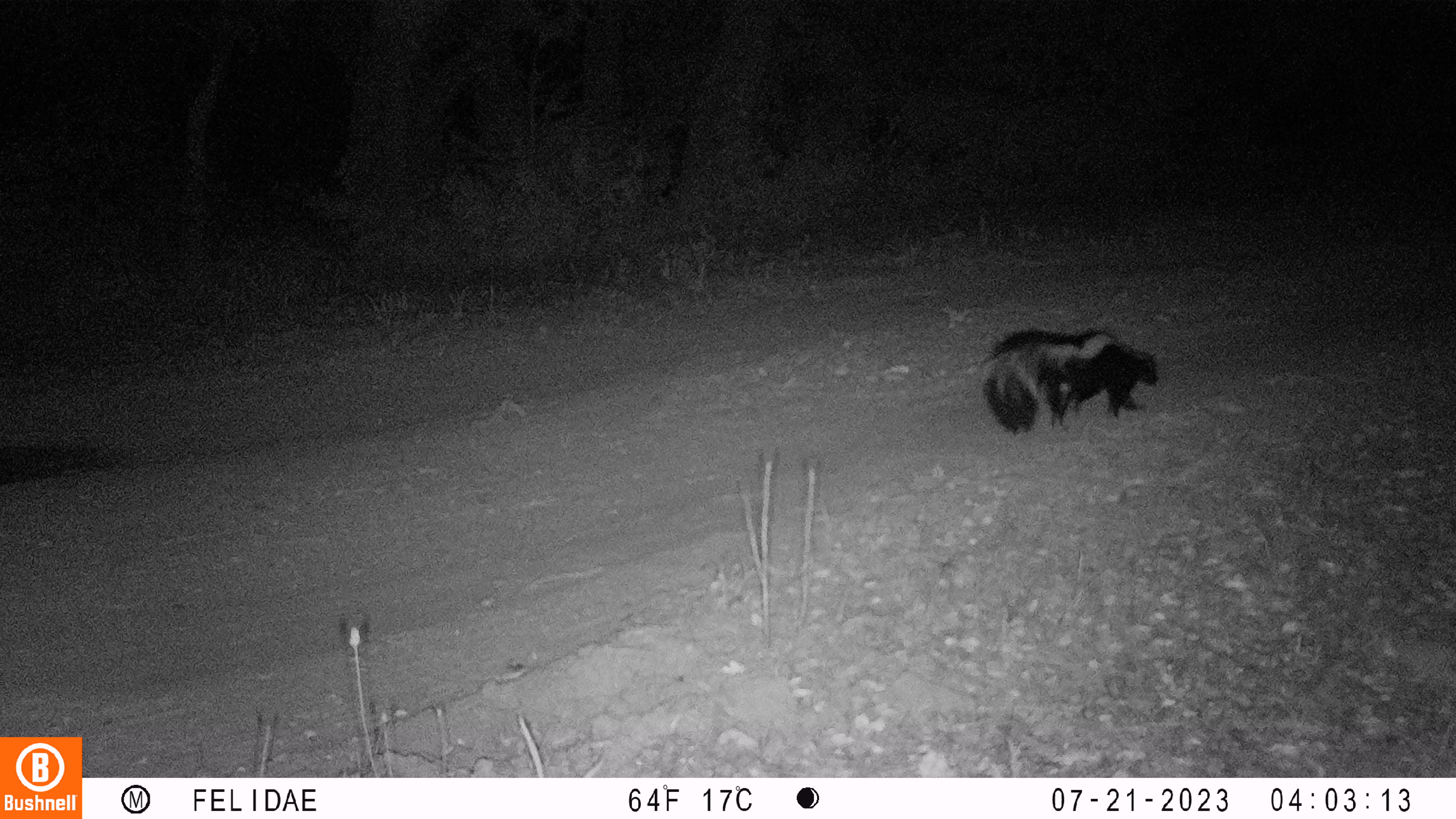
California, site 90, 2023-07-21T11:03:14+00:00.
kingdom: Animalia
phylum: Chordata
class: Mammalia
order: Carnivora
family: Mephitidae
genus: Mephitis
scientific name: Mephitis mephitis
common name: striped skunk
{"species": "striped skunk (Mephitis mephitis)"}